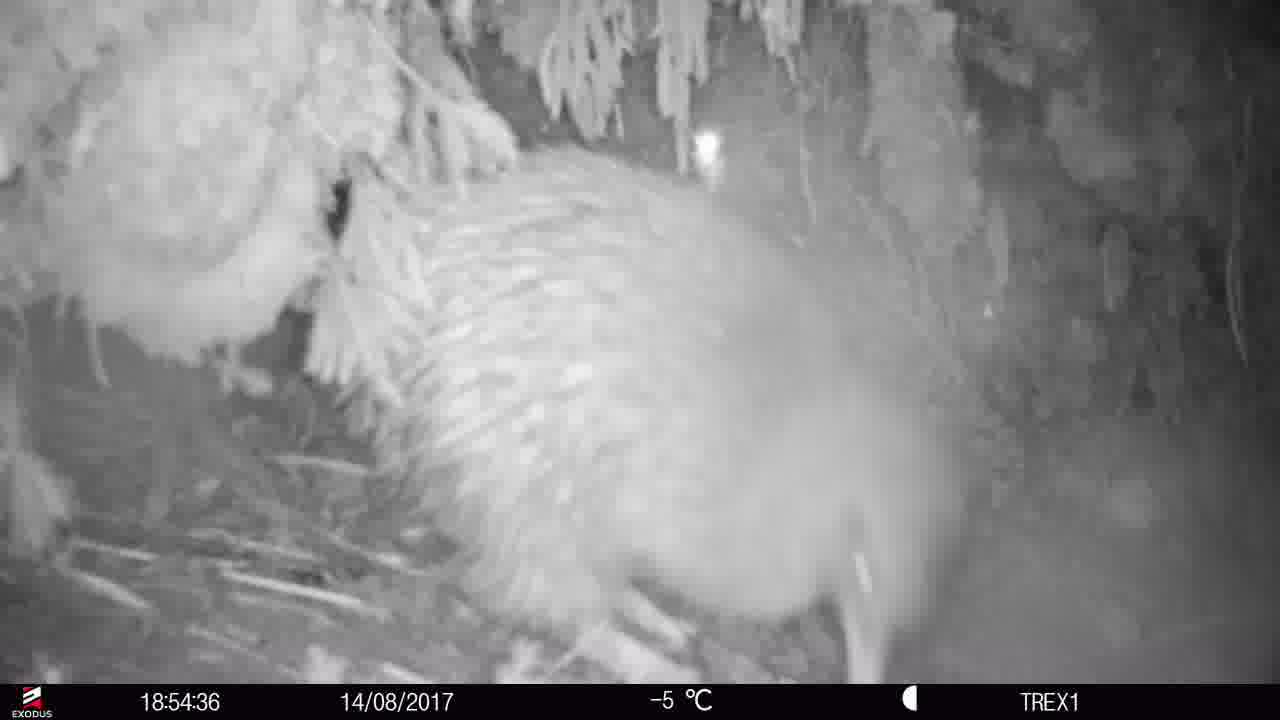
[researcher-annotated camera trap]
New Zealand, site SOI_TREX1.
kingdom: Animalia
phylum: Chordata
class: Aves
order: Apterygiformes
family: Apterygidae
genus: Apteryx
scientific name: Apteryx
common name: kiwi